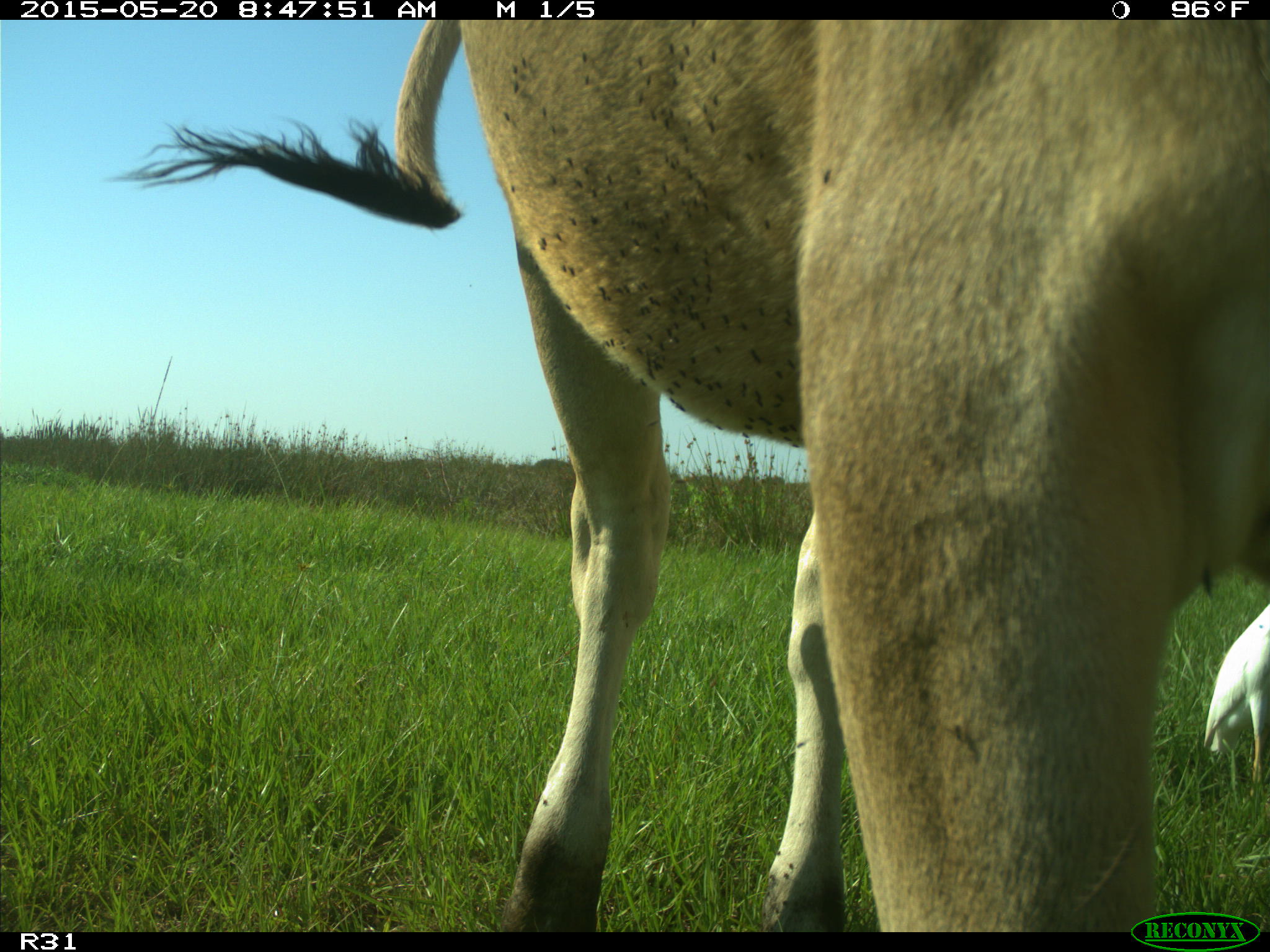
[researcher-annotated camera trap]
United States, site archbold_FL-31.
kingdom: Animalia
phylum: Chordata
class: Mammalia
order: Artiodactyla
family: Bovidae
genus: Bos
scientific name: Bos taurus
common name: domestic cow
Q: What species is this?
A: Bos taurus (domestic cow).